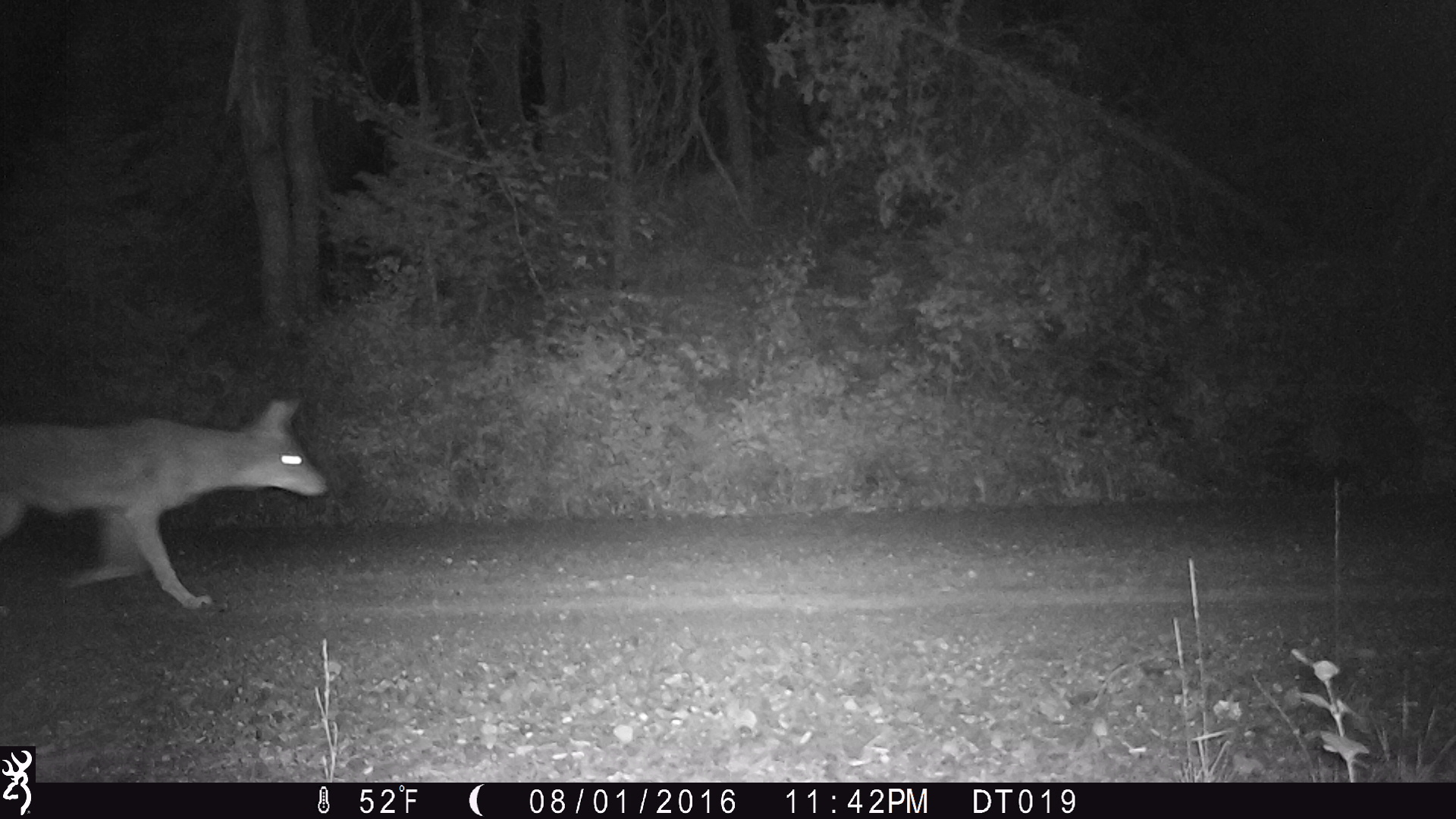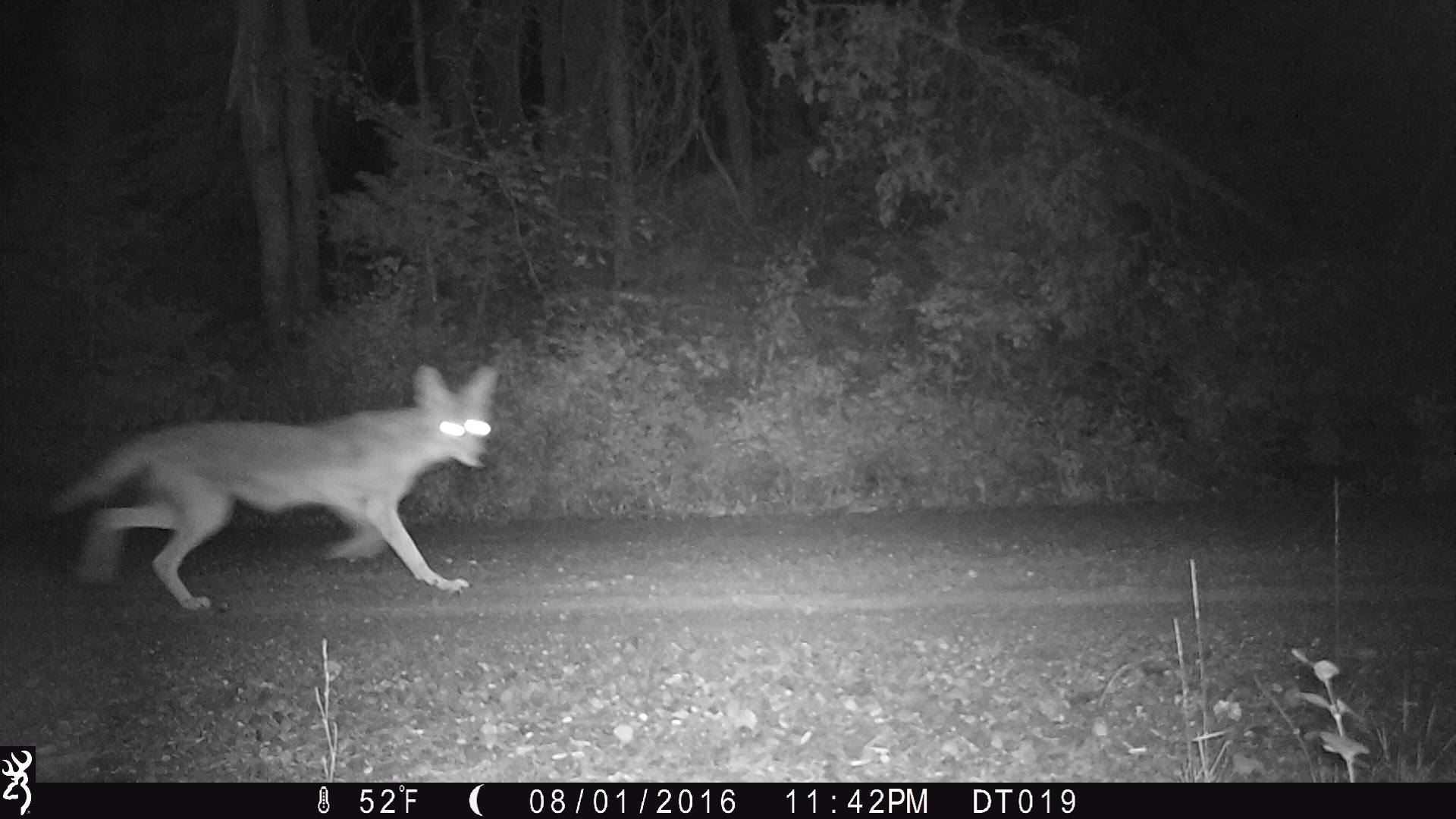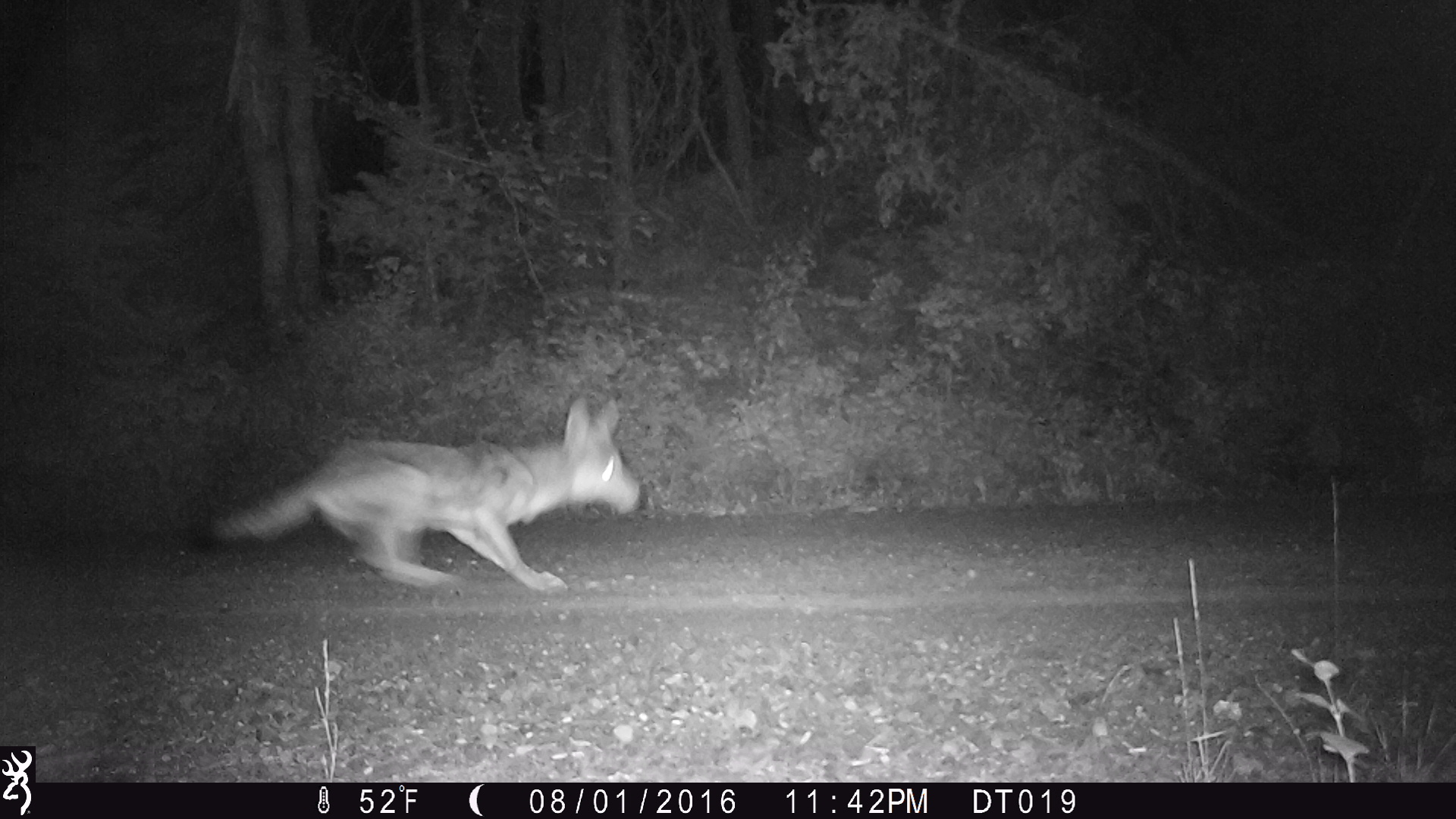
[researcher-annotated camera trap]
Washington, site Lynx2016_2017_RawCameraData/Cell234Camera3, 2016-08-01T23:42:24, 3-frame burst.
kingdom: Animalia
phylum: Chordata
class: Mammalia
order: Carnivora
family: Canidae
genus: Canis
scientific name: Canis latrans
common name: coyote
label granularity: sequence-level